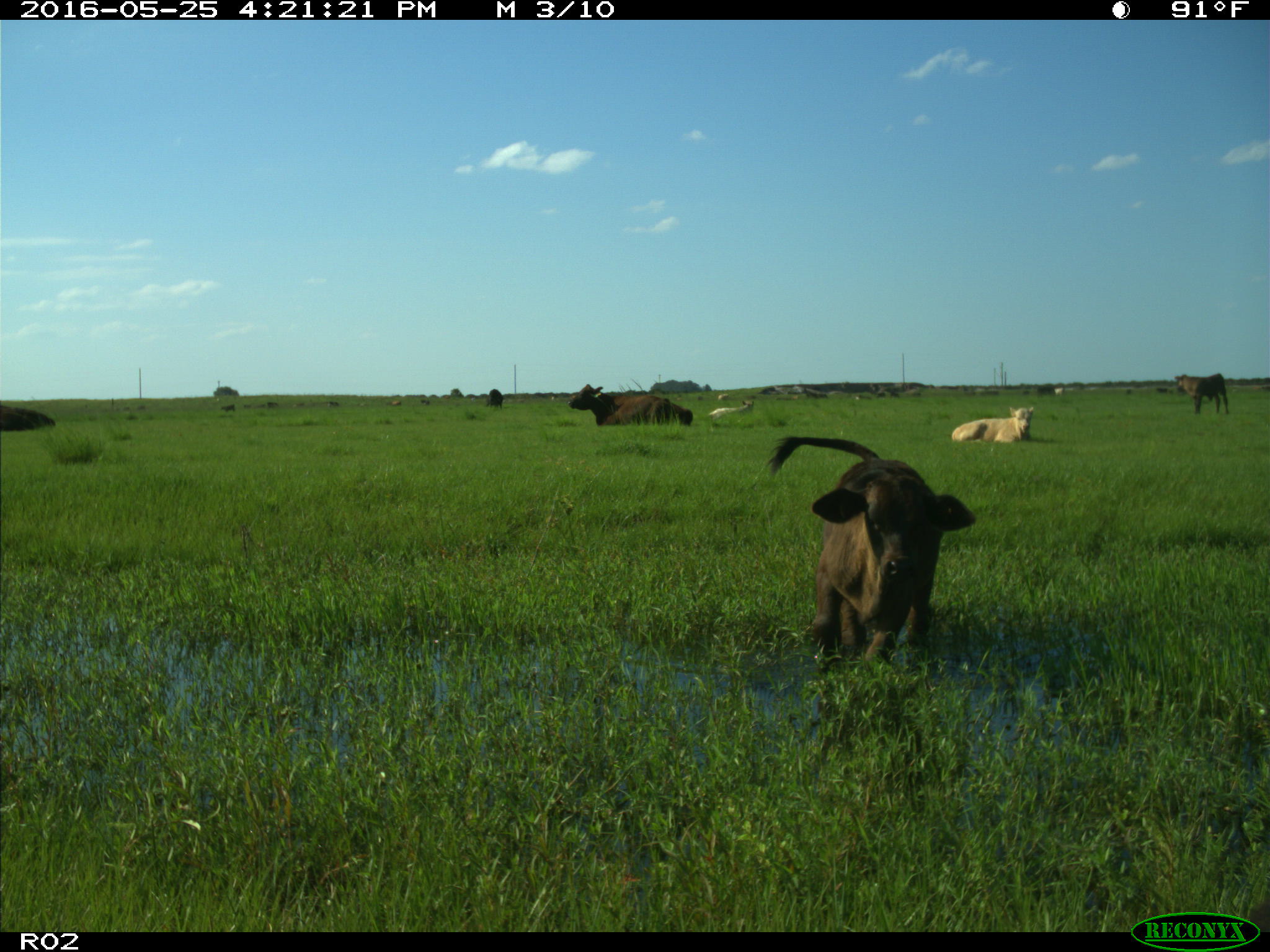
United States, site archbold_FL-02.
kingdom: Animalia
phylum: Chordata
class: Mammalia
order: Artiodactyla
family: Bovidae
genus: Bos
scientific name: Bos taurus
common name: domestic cow